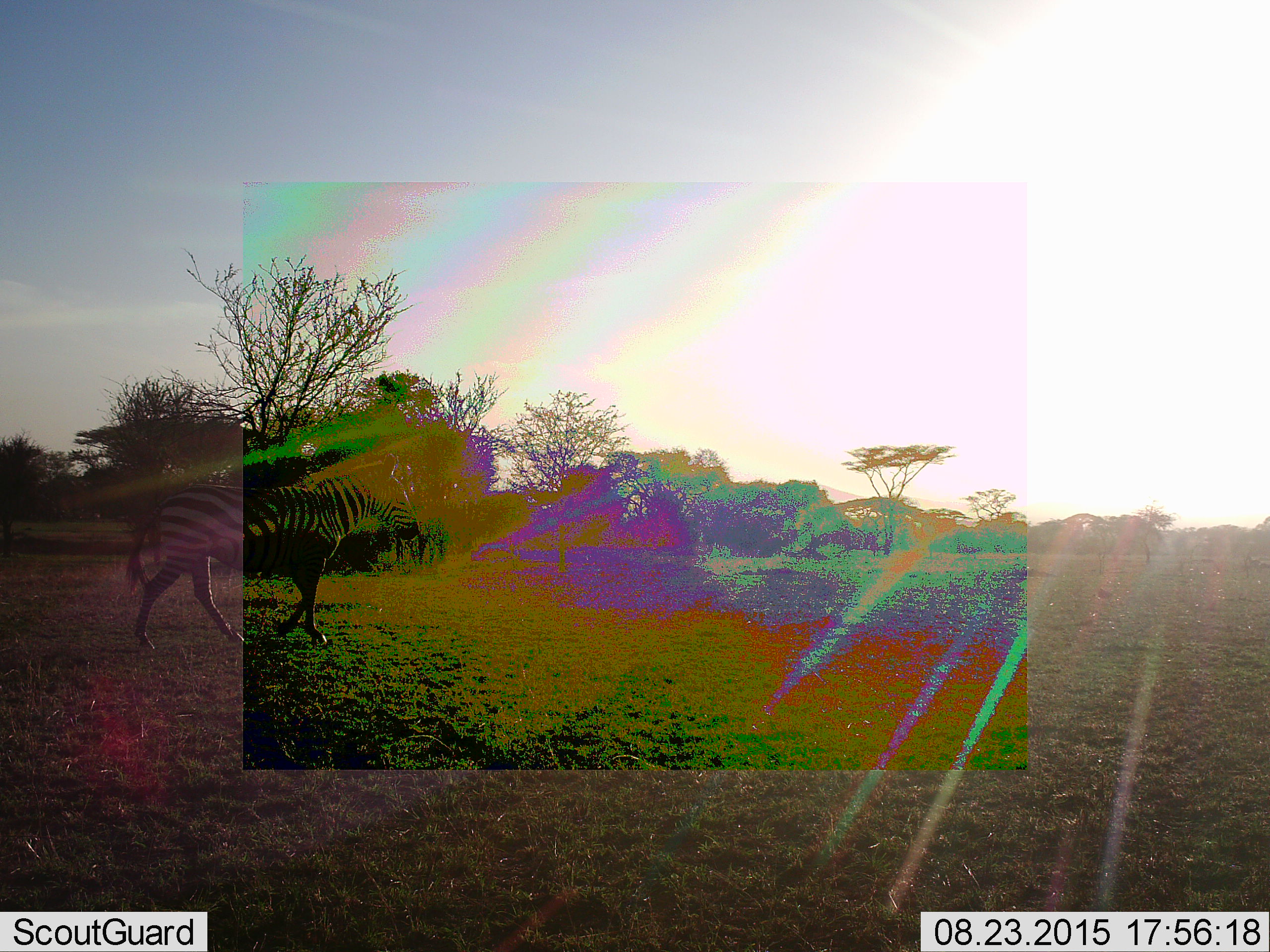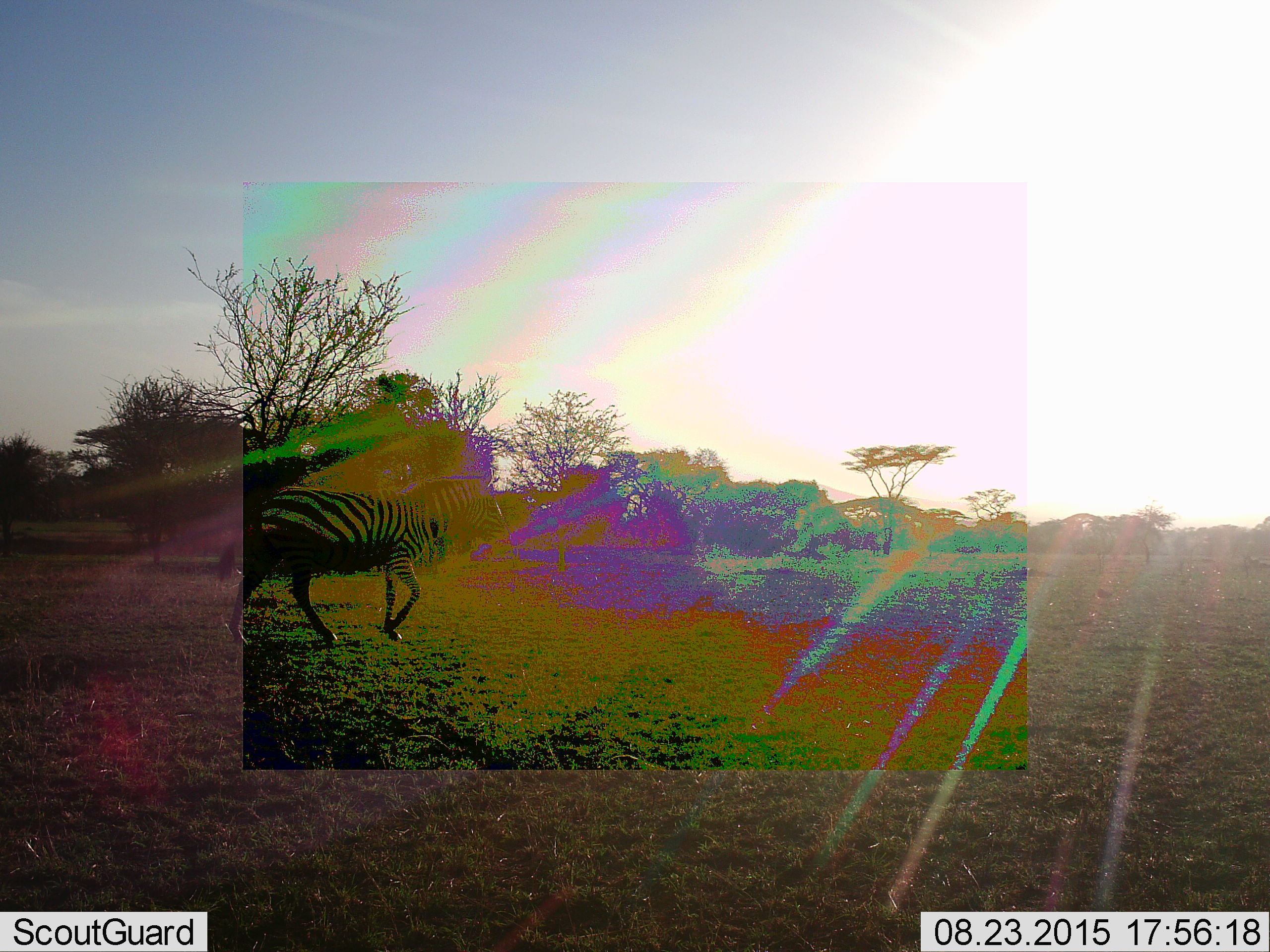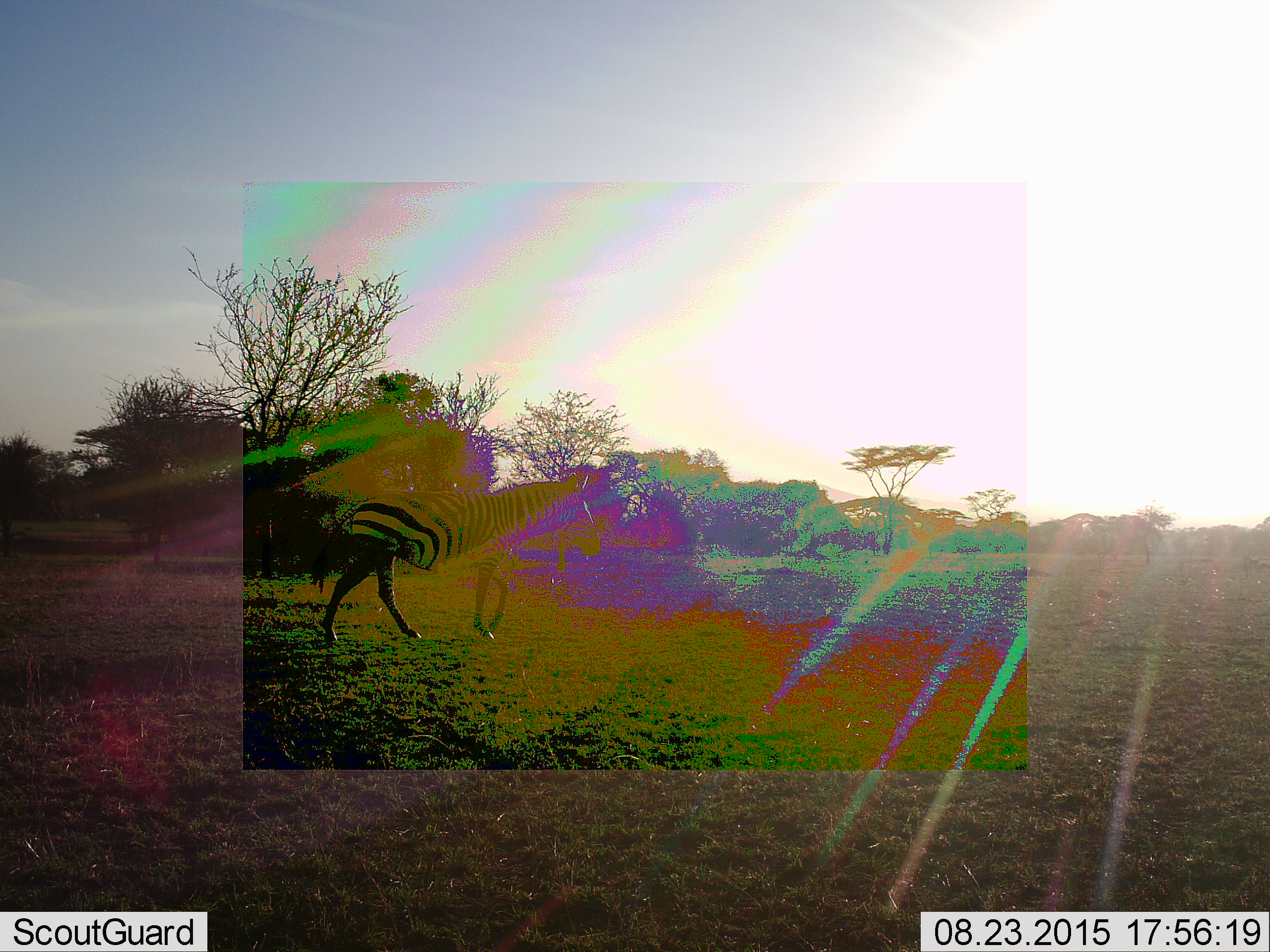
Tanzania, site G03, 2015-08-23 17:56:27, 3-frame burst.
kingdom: Animalia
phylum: Chordata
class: Mammalia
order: Perissodactyla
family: Equidae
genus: Equus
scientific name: Equus quagga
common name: plains zebra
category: zebra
Zebra (plains zebra) (Equus quagga), count 1. Behavior (volunteer vote fractions): standing 11%, resting 0%, moving 100%, interacting 0%. Young present (vote fraction): 0%. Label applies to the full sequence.